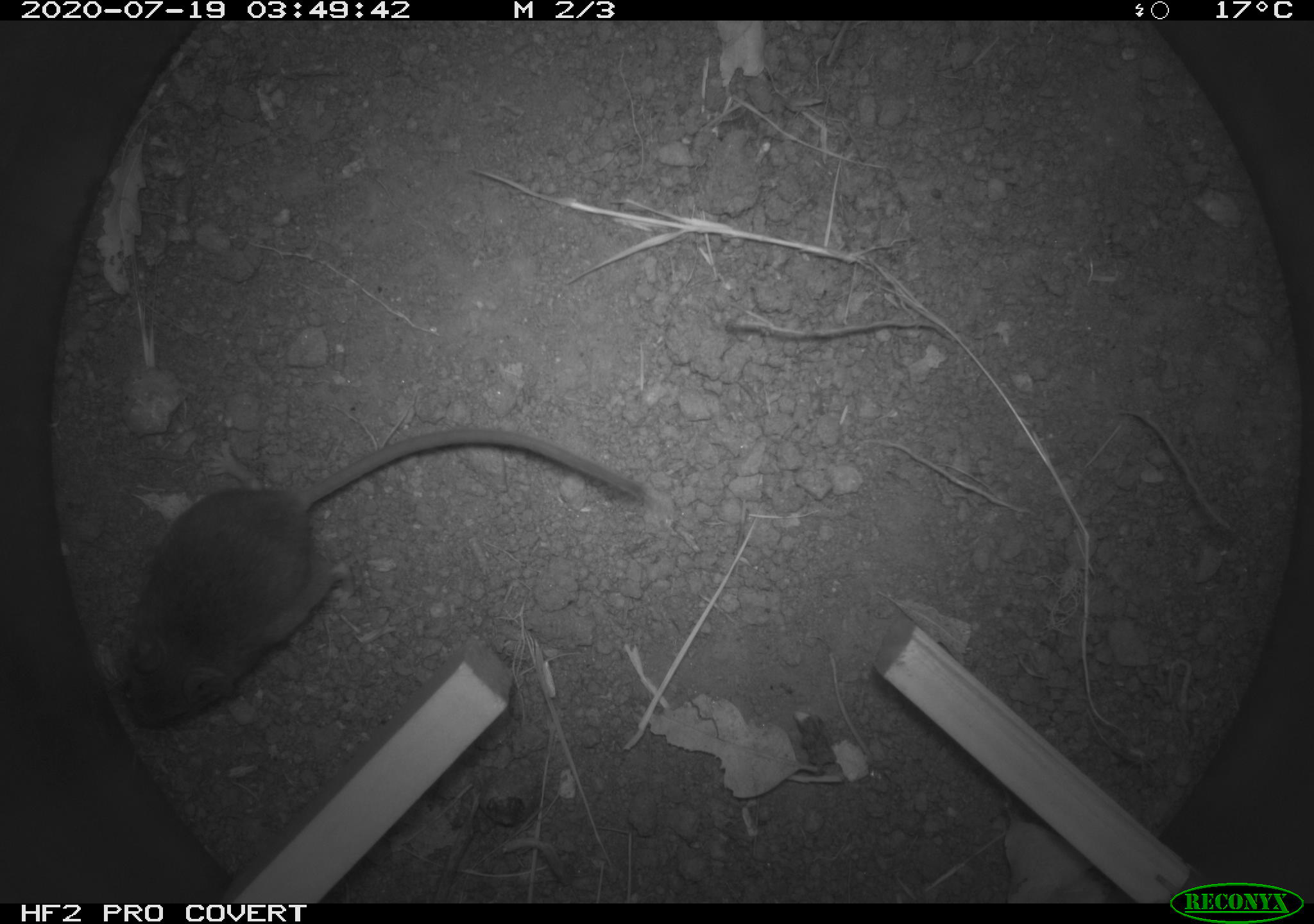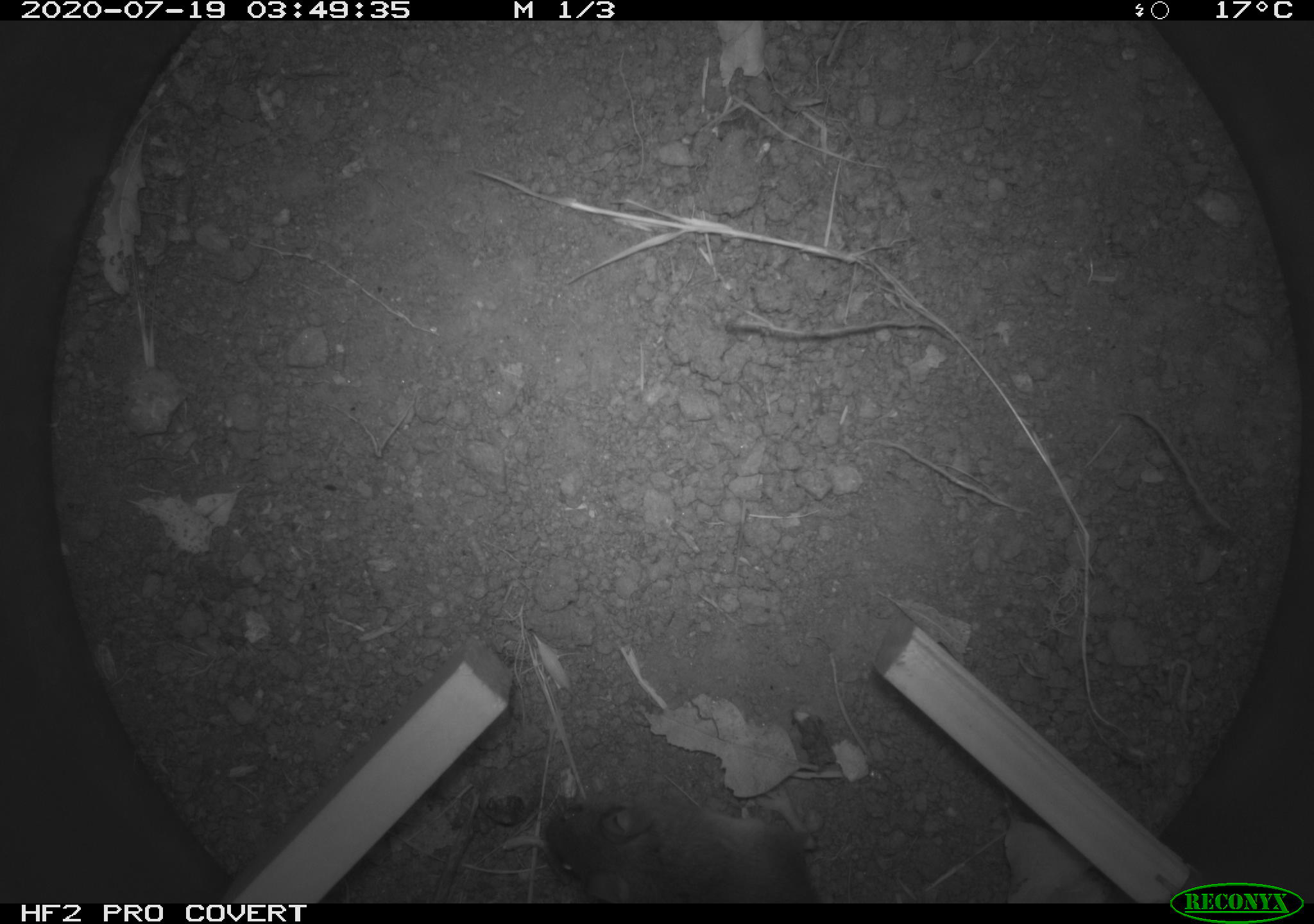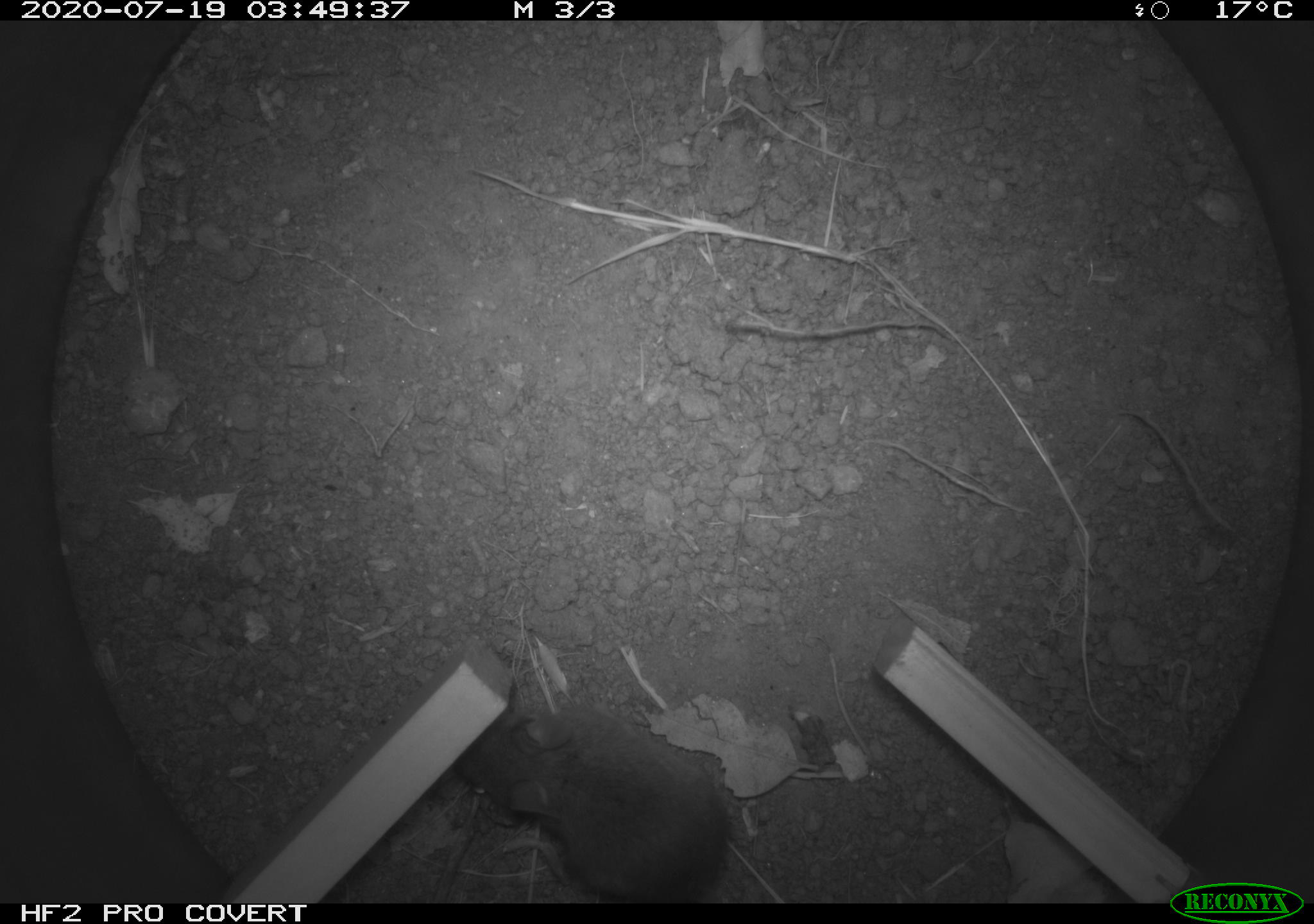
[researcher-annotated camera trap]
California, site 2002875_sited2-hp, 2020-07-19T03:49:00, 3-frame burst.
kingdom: Animalia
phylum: Chordata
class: Mammalia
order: Rodentia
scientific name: Rodentia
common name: rodent